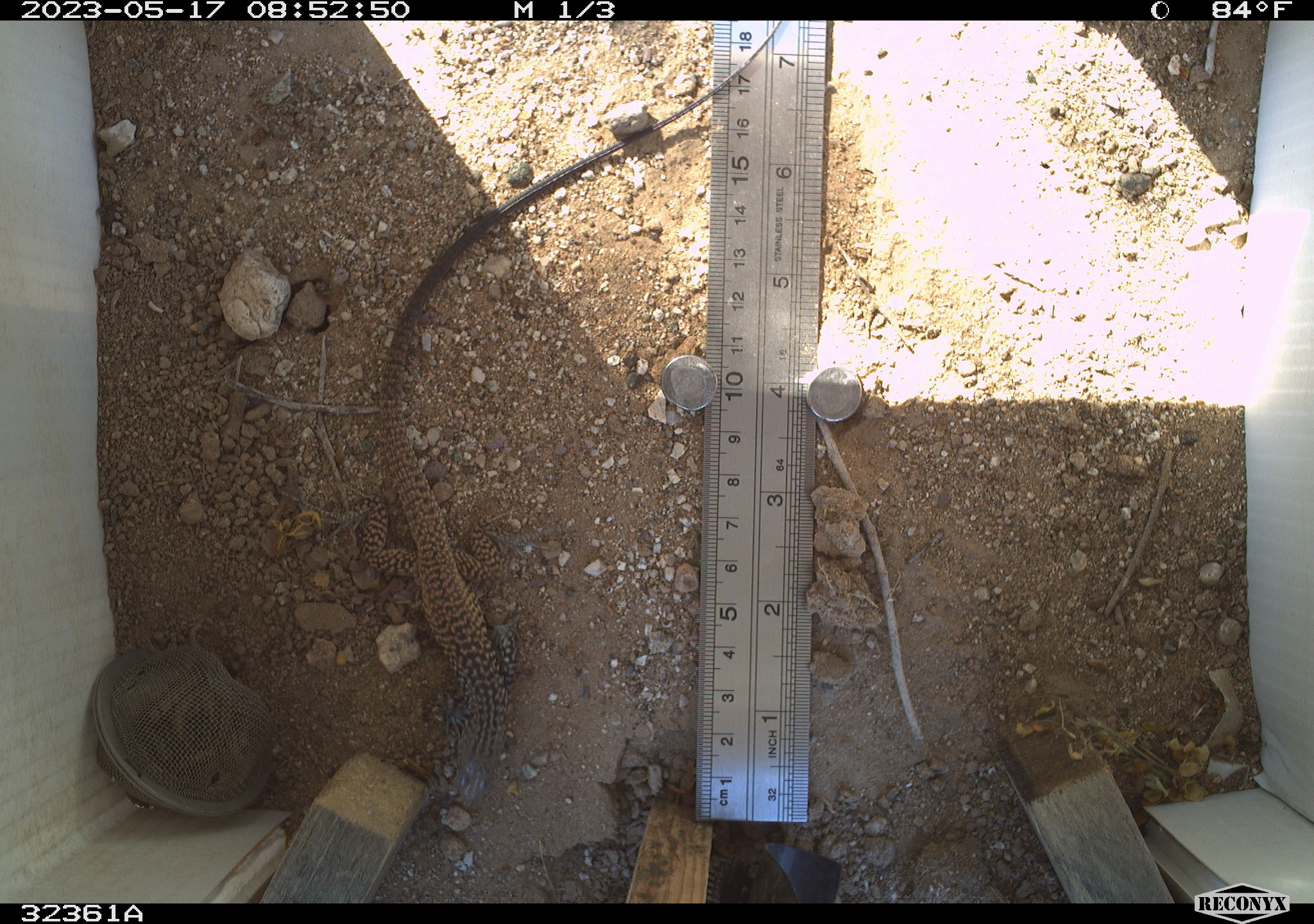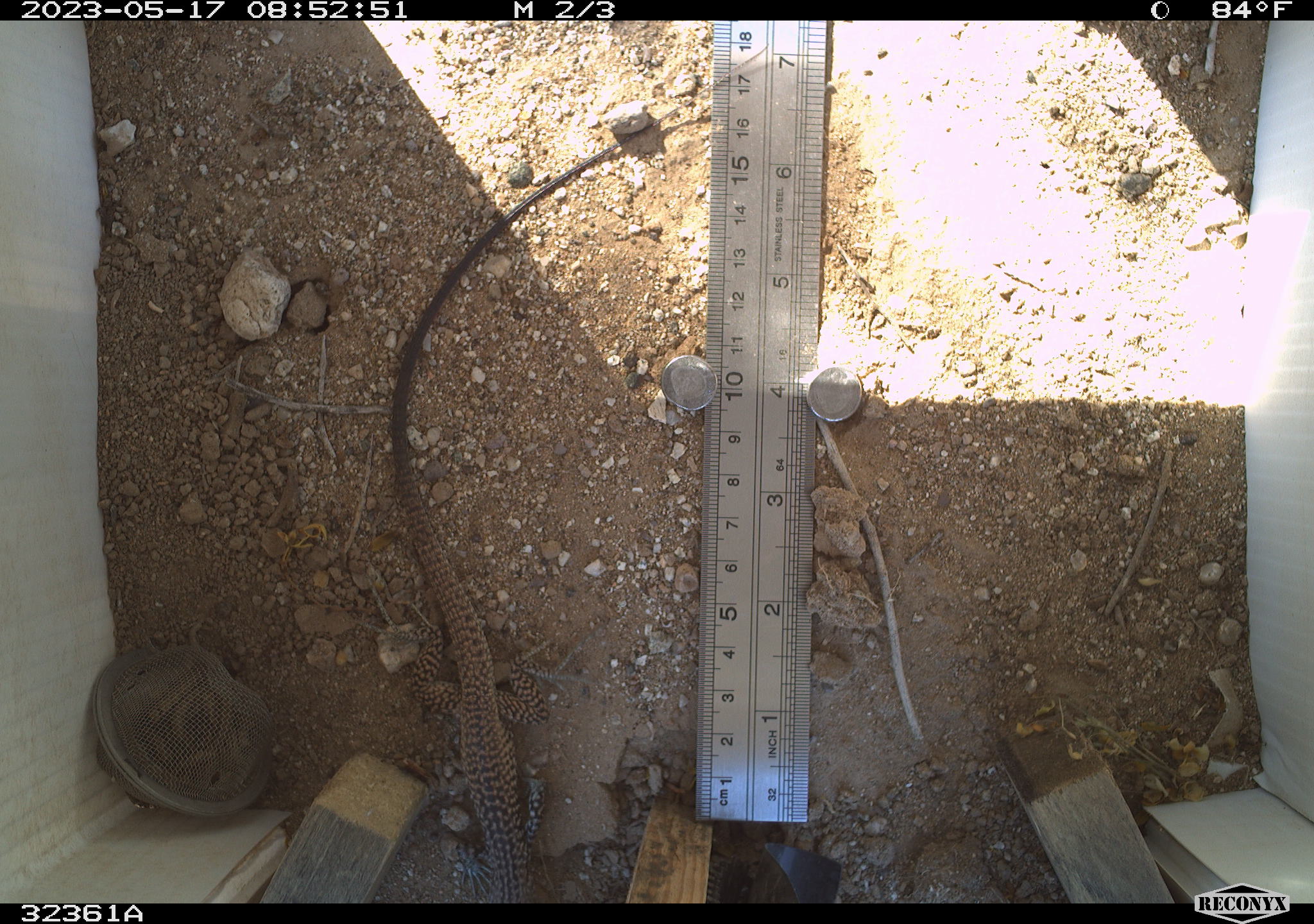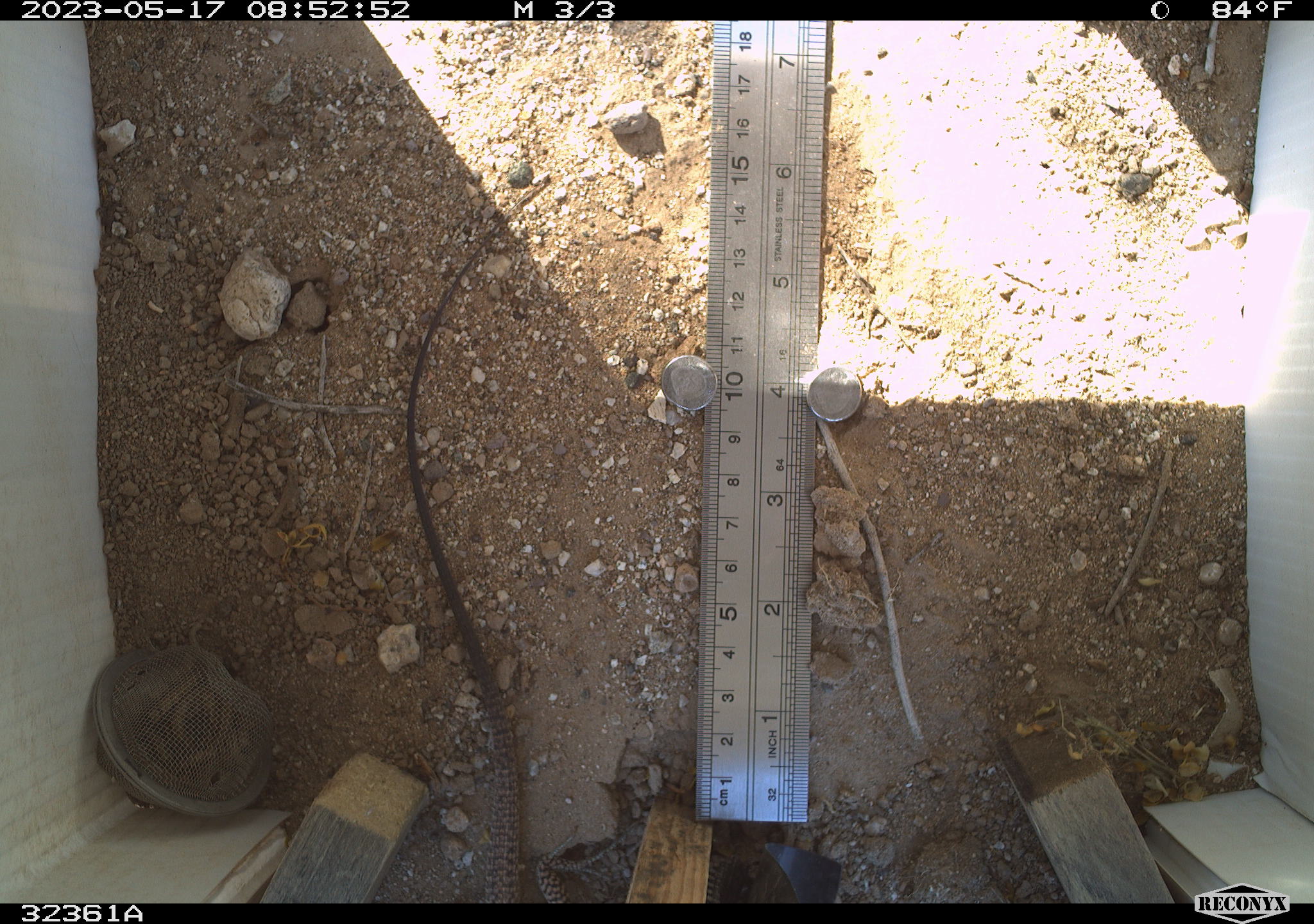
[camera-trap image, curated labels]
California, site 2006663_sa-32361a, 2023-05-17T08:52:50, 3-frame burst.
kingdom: Animalia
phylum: Chordata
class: Reptilia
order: Squamata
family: Teiidae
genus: Aspidoscelis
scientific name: Aspidoscelis tigris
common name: western whiptail